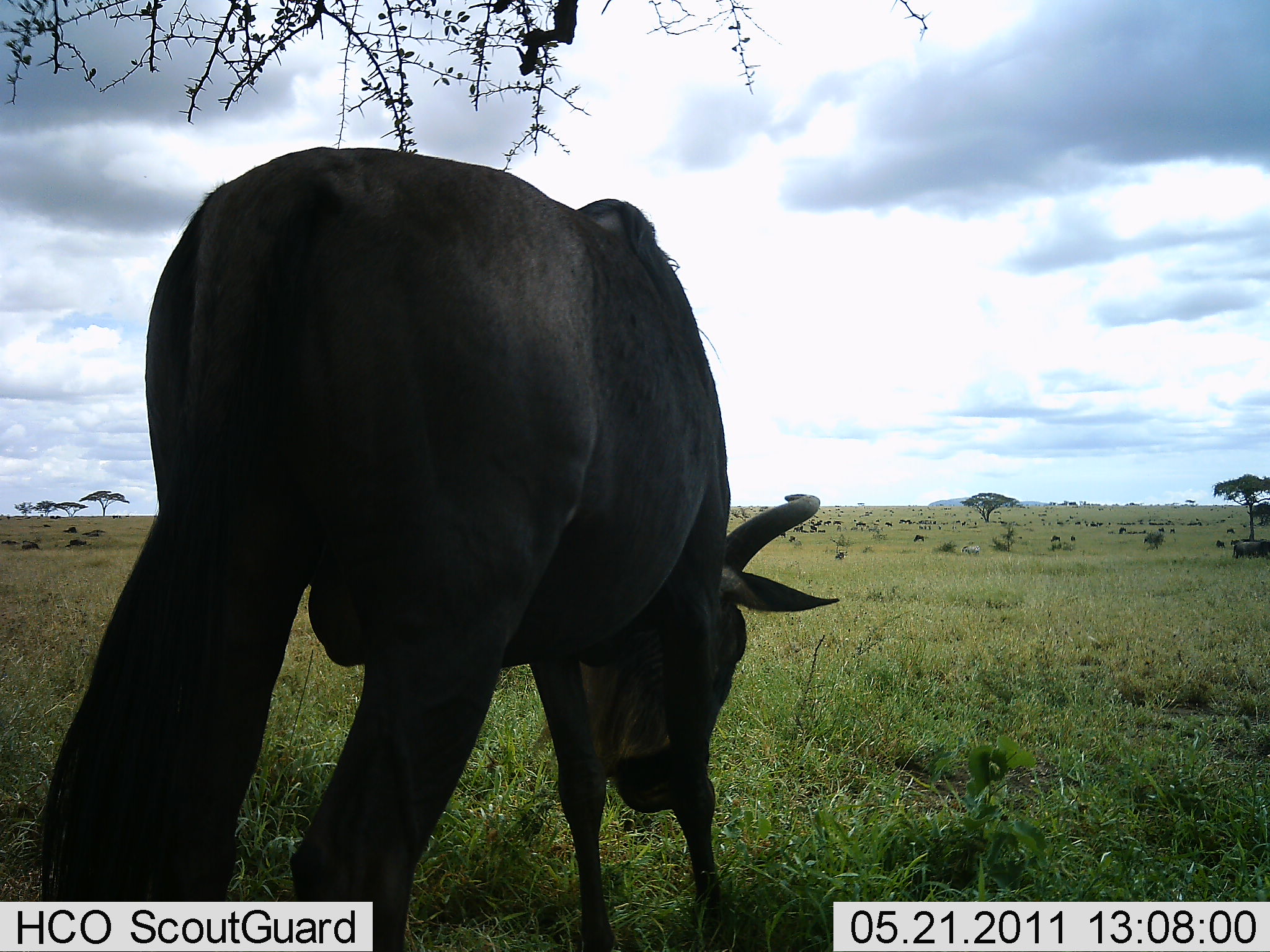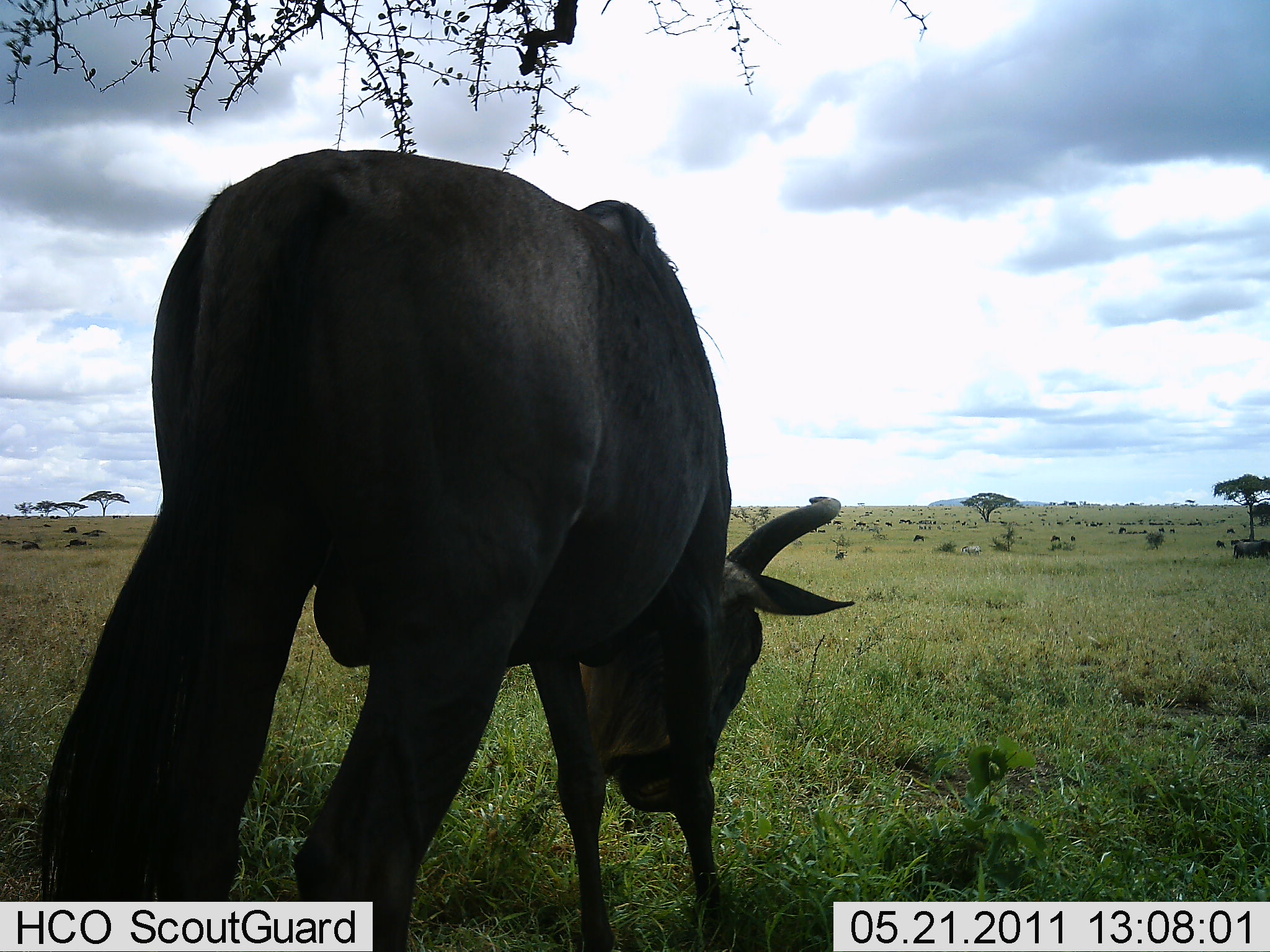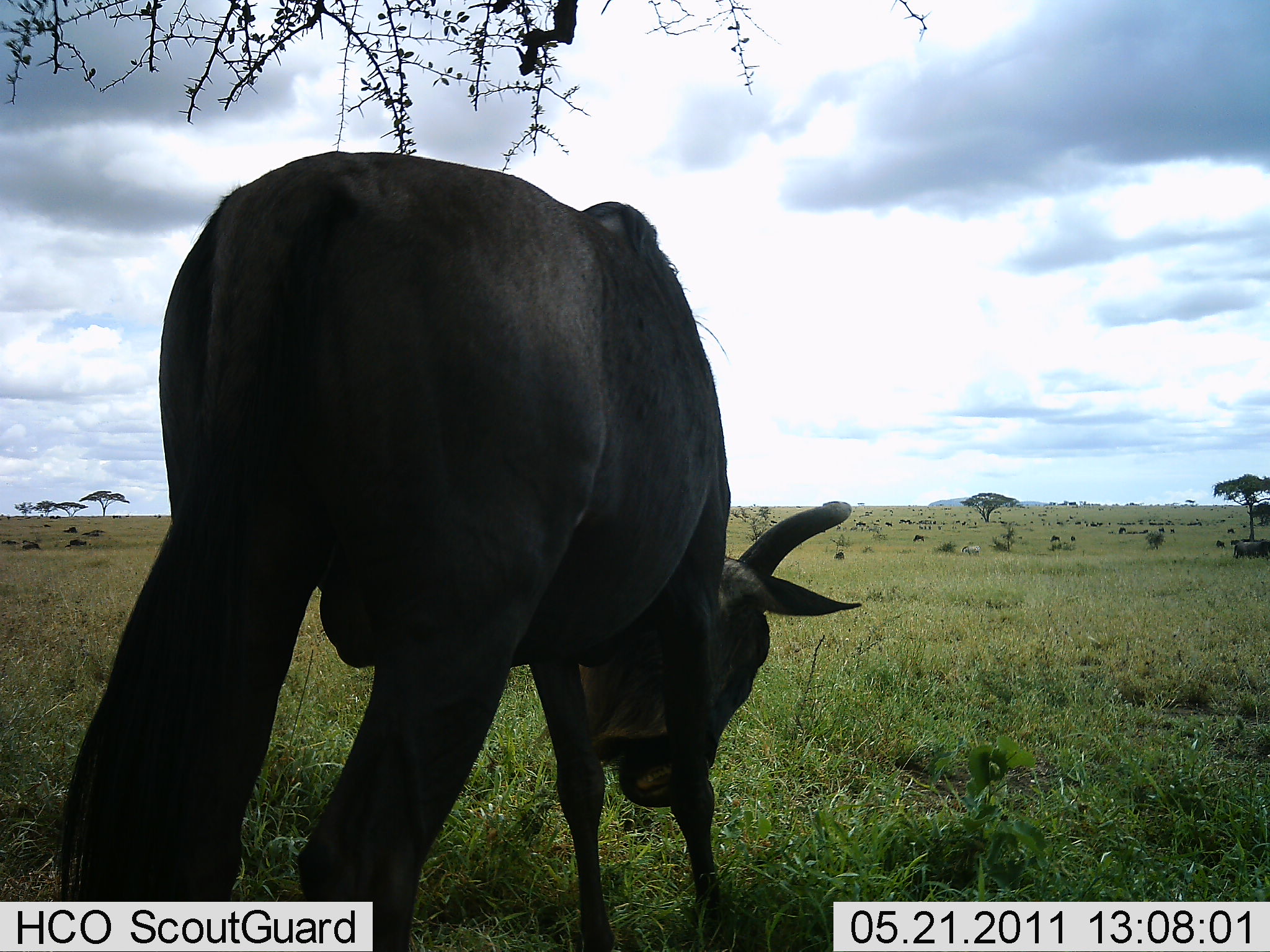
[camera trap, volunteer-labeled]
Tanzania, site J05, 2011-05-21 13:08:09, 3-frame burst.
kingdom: Animalia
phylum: Chordata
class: Mammalia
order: Artiodactyla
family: Bovidae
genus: Connochaetes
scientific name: Connochaetes taurinus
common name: blue wildebeest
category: wildebeest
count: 1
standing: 82%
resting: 9%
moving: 0%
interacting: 9%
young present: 0%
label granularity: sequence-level